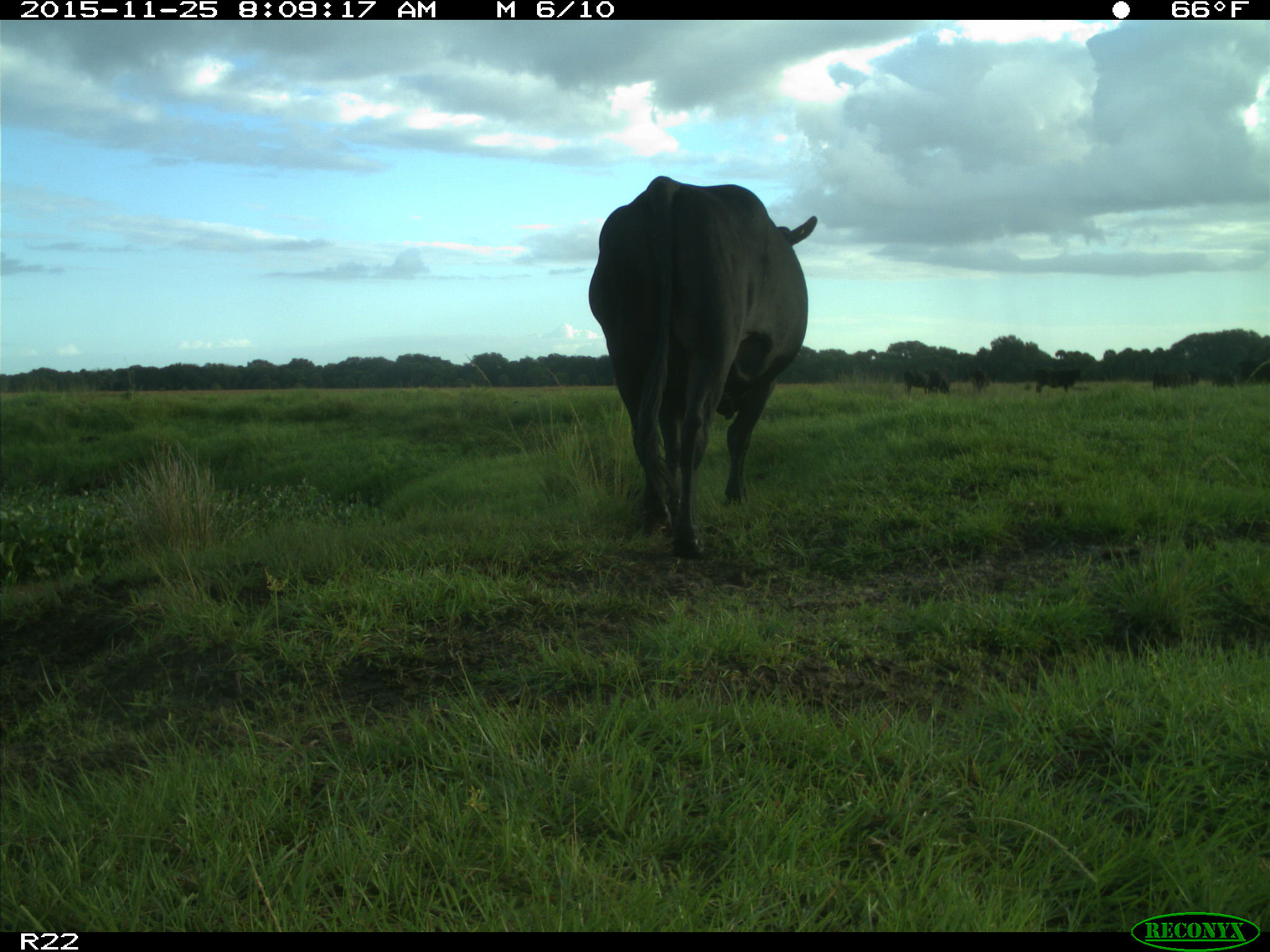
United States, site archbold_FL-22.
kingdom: Animalia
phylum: Chordata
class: Mammalia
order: Artiodactyla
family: Bovidae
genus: Bos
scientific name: Bos taurus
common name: domestic cow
Bos taurus (domestic cow).